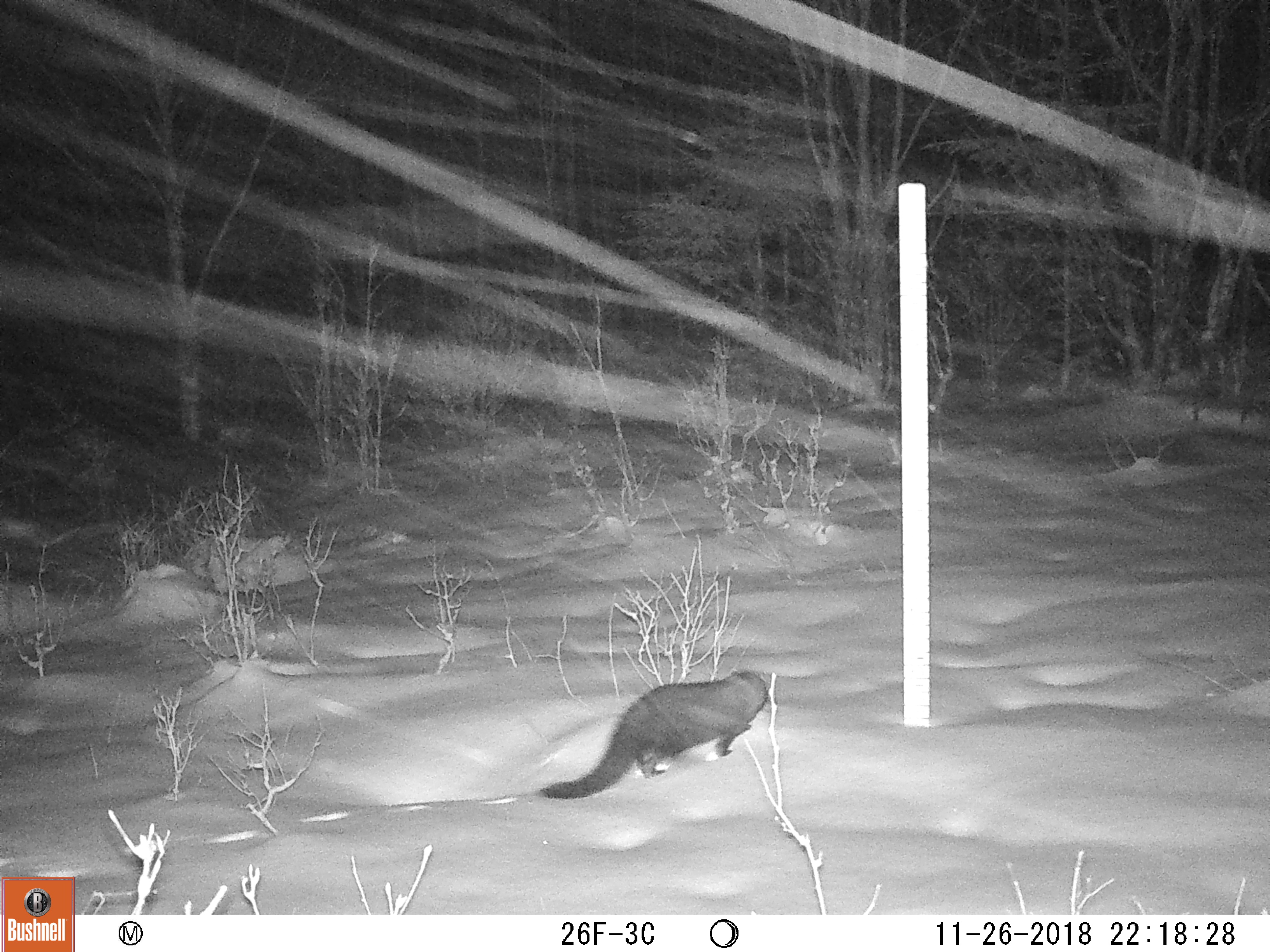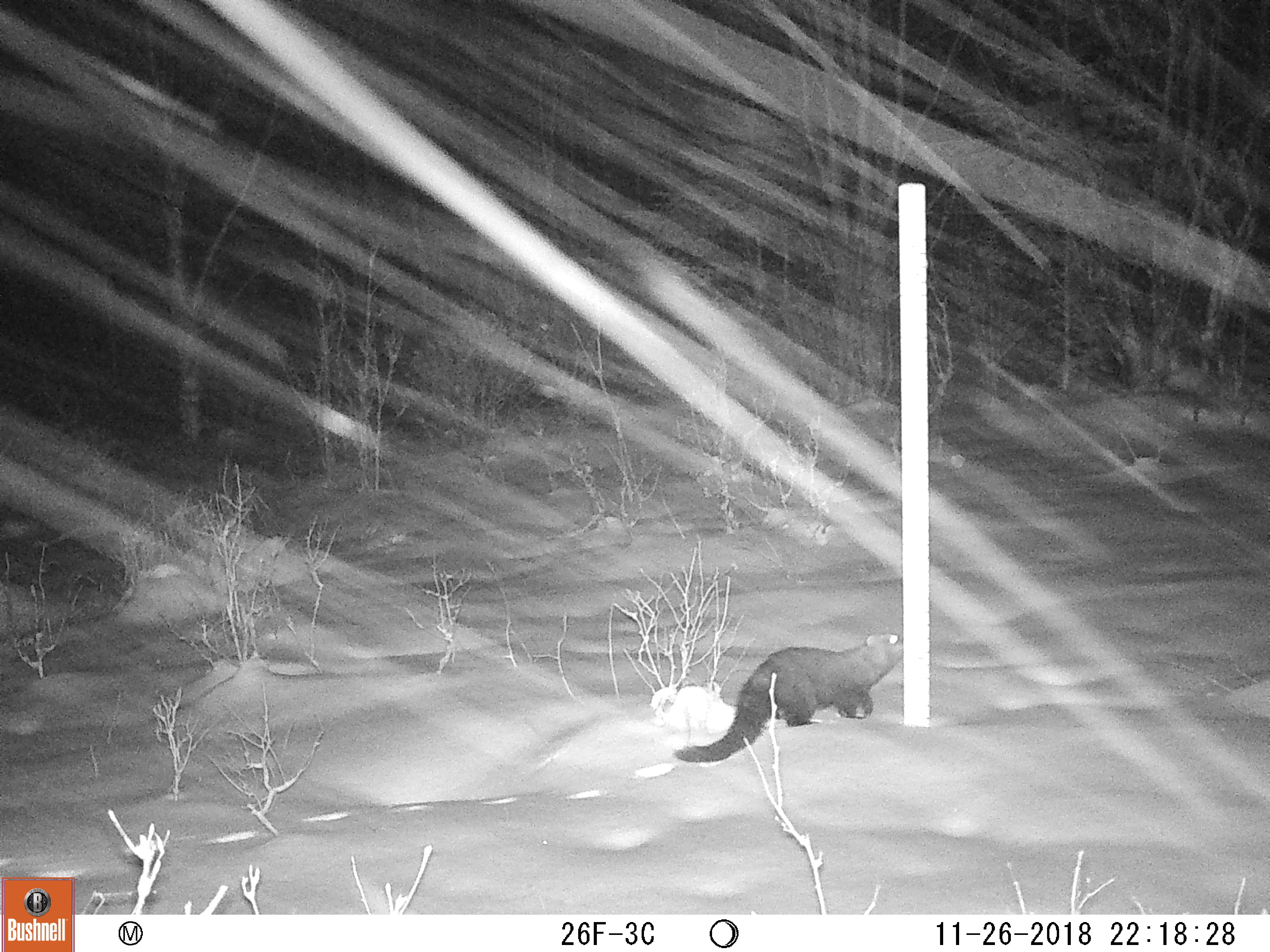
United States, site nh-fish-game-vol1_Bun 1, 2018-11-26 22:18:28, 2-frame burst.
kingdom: Animalia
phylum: Chordata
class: Mammalia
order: Carnivora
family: Mustelidae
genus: Pekania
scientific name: Pekania pennanti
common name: fisher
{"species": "fisher (Pekania pennanti)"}